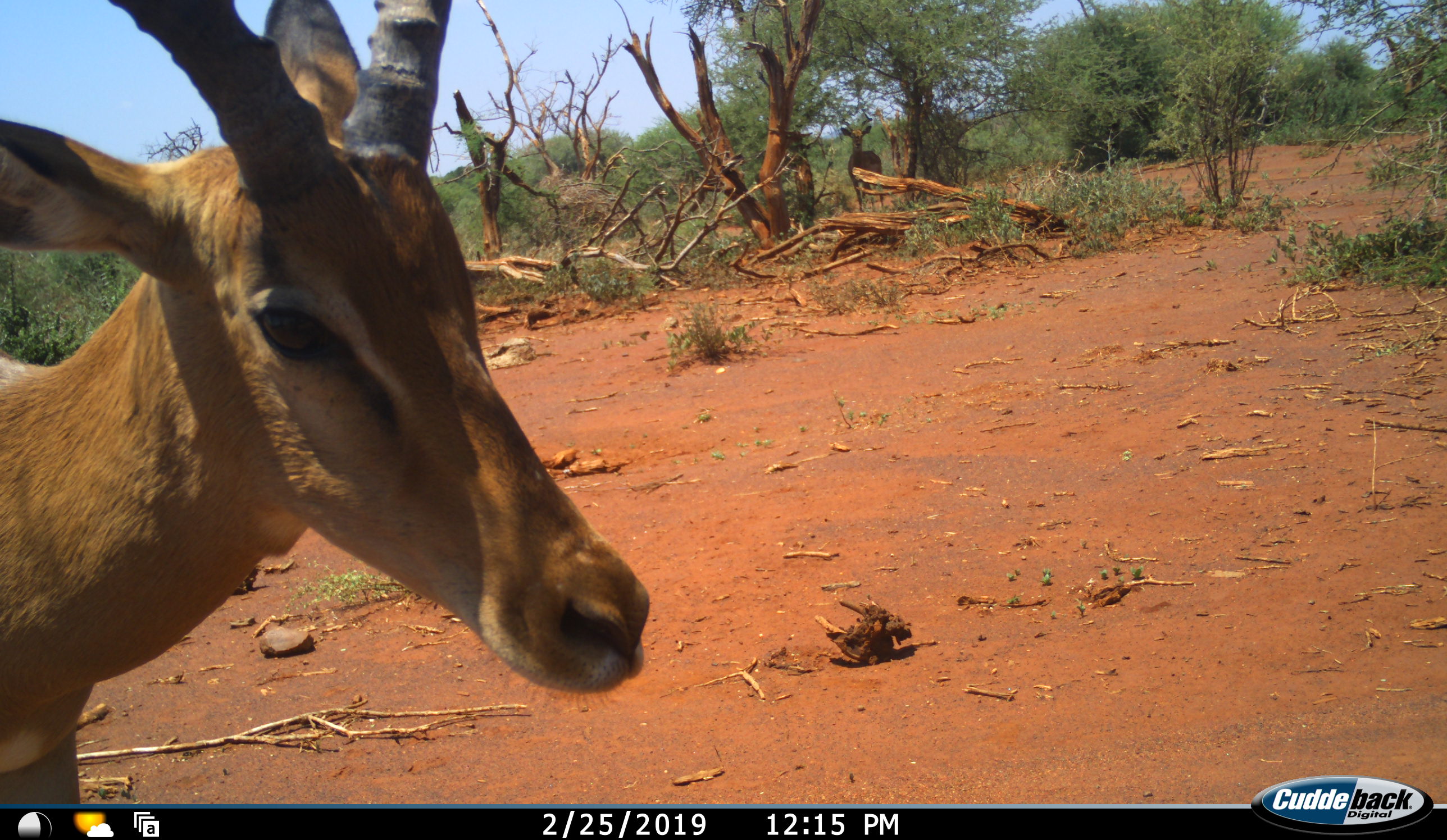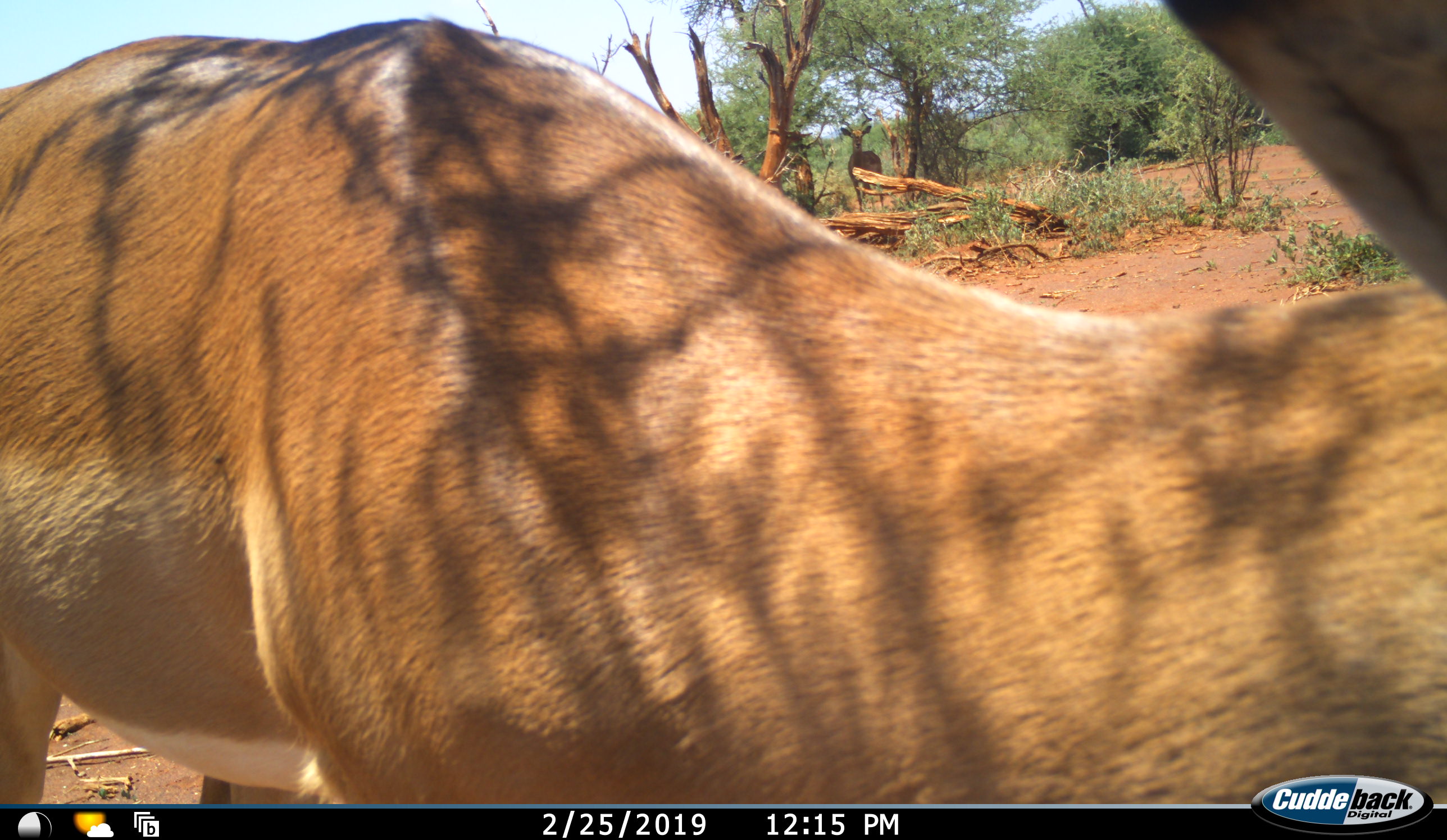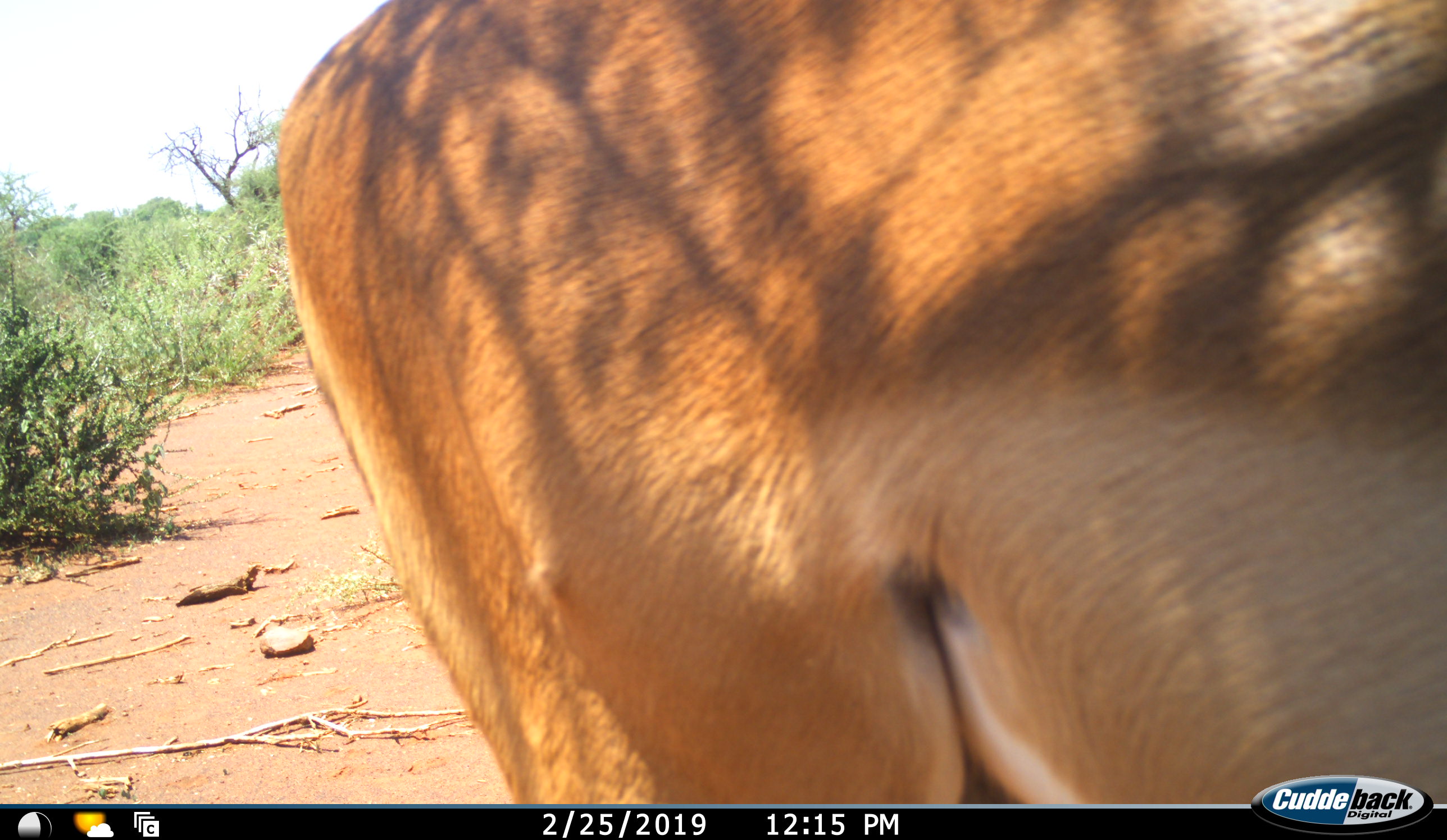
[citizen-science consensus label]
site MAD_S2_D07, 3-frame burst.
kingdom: Animalia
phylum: Chordata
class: Mammalia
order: Artiodactyla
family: Bovidae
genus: Aepyceros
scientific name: Aepyceros melampus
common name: impala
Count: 1.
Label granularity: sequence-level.